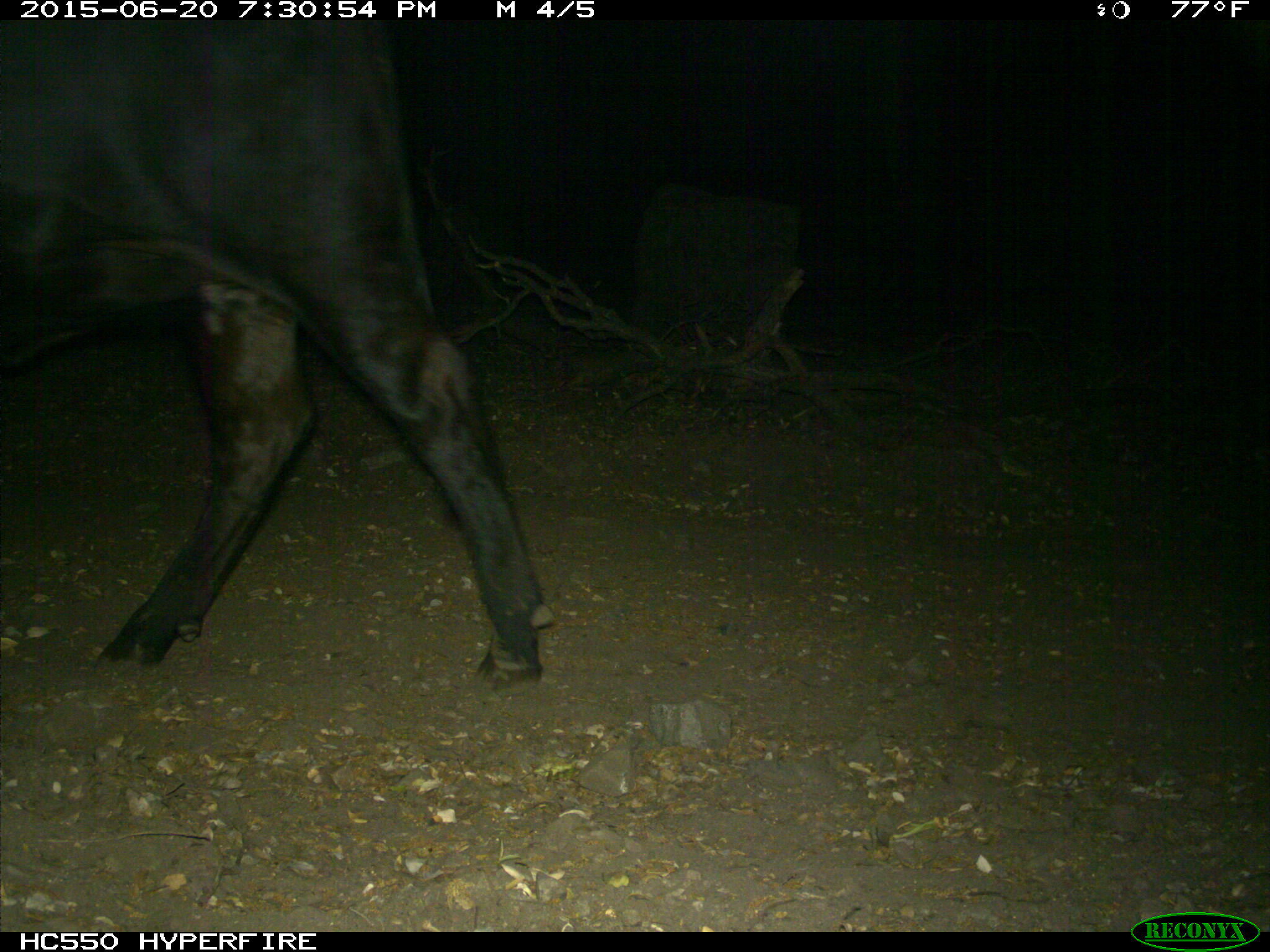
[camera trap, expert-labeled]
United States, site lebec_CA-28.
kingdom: Animalia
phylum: Chordata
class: Mammalia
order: Artiodactyla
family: Bovidae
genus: Bos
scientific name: Bos taurus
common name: domestic cow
Bos taurus (domestic cow).